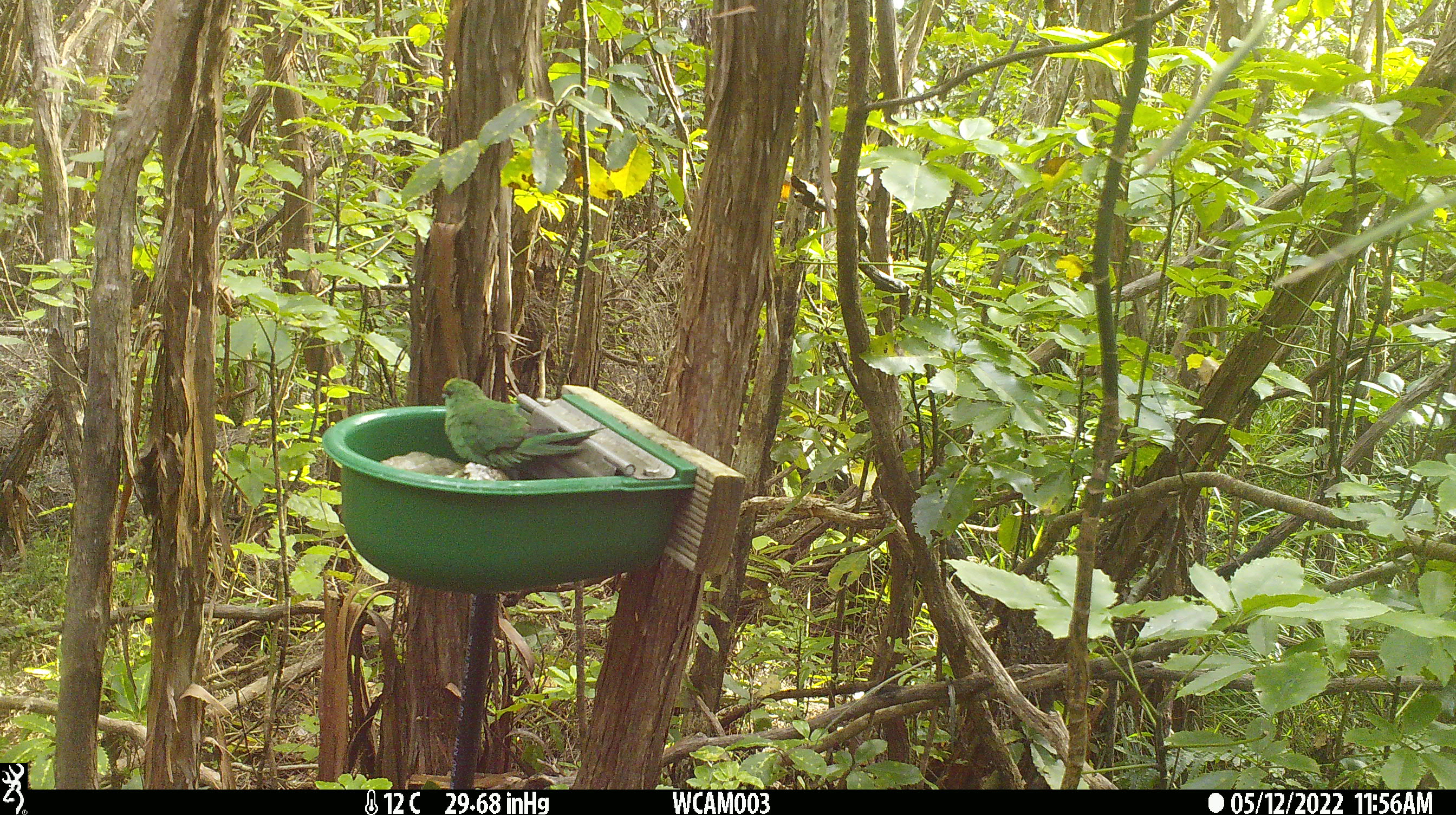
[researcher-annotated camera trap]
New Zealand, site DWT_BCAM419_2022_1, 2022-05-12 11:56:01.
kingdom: Animalia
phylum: Chordata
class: Aves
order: Psittaciformes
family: Psittaculidae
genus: Cyanoramphus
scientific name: Cyanoramphus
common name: parakeet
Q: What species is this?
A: Parakeet (Cyanoramphus).